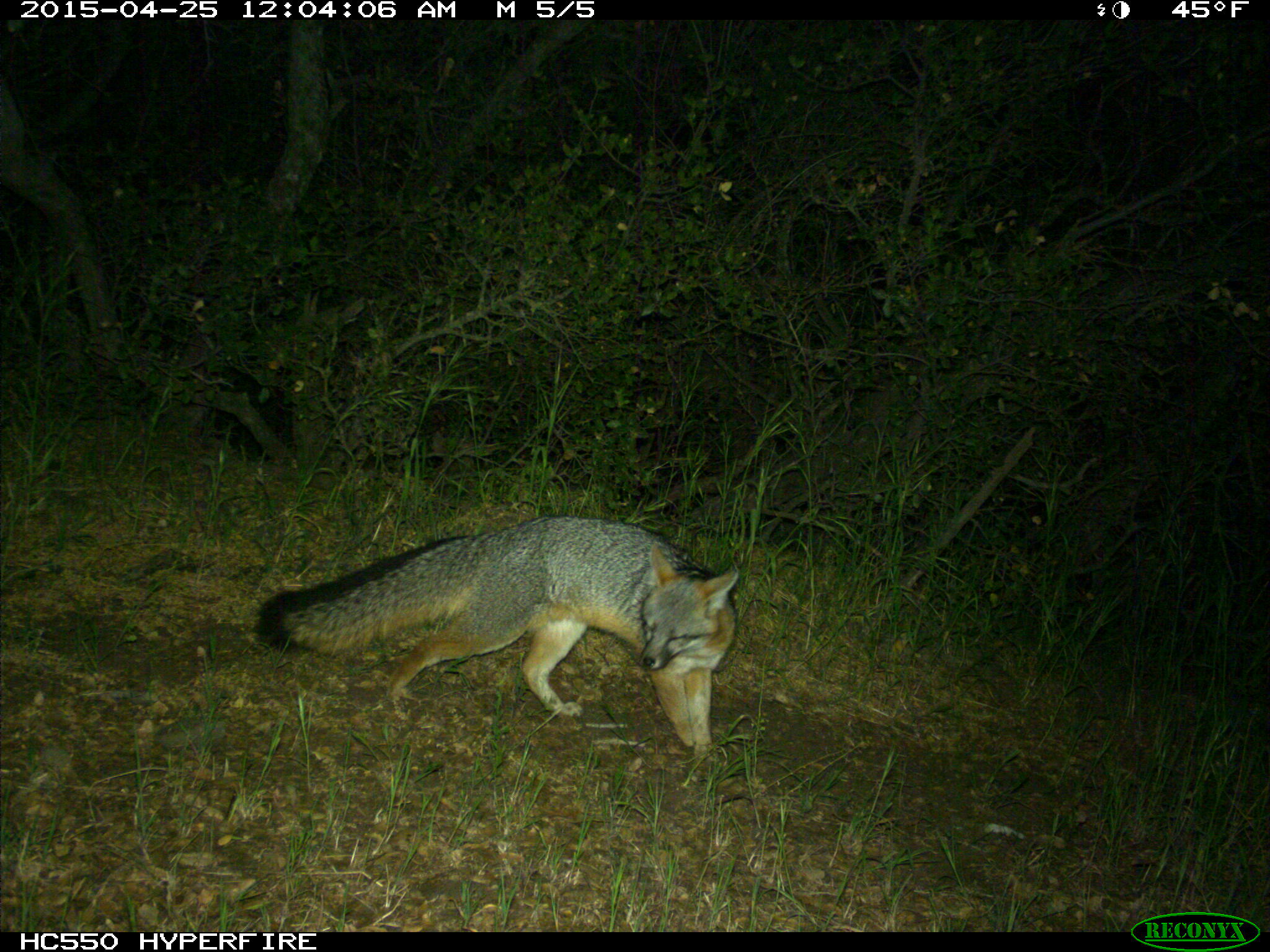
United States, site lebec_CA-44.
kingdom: Animalia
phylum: Chordata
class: Mammalia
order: Carnivora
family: Canidae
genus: Urocyon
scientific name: Urocyon cinereoargenteus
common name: gray fox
Urocyon cinereoargenteus (gray fox).